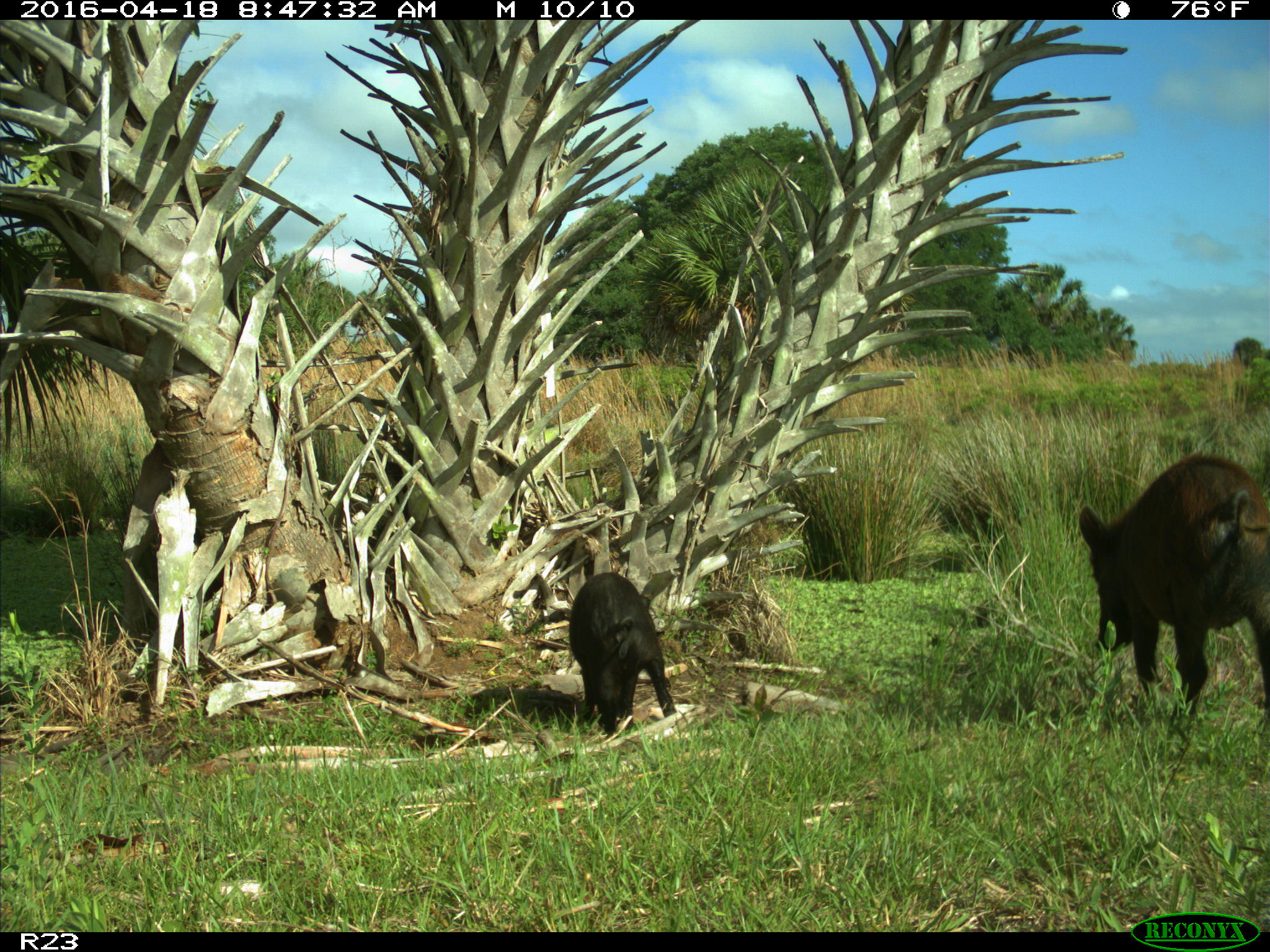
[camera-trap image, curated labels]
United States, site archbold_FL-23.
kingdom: Animalia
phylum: Chordata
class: Mammalia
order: Artiodactyla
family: Suidae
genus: Sus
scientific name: Sus scrofa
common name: wild boar